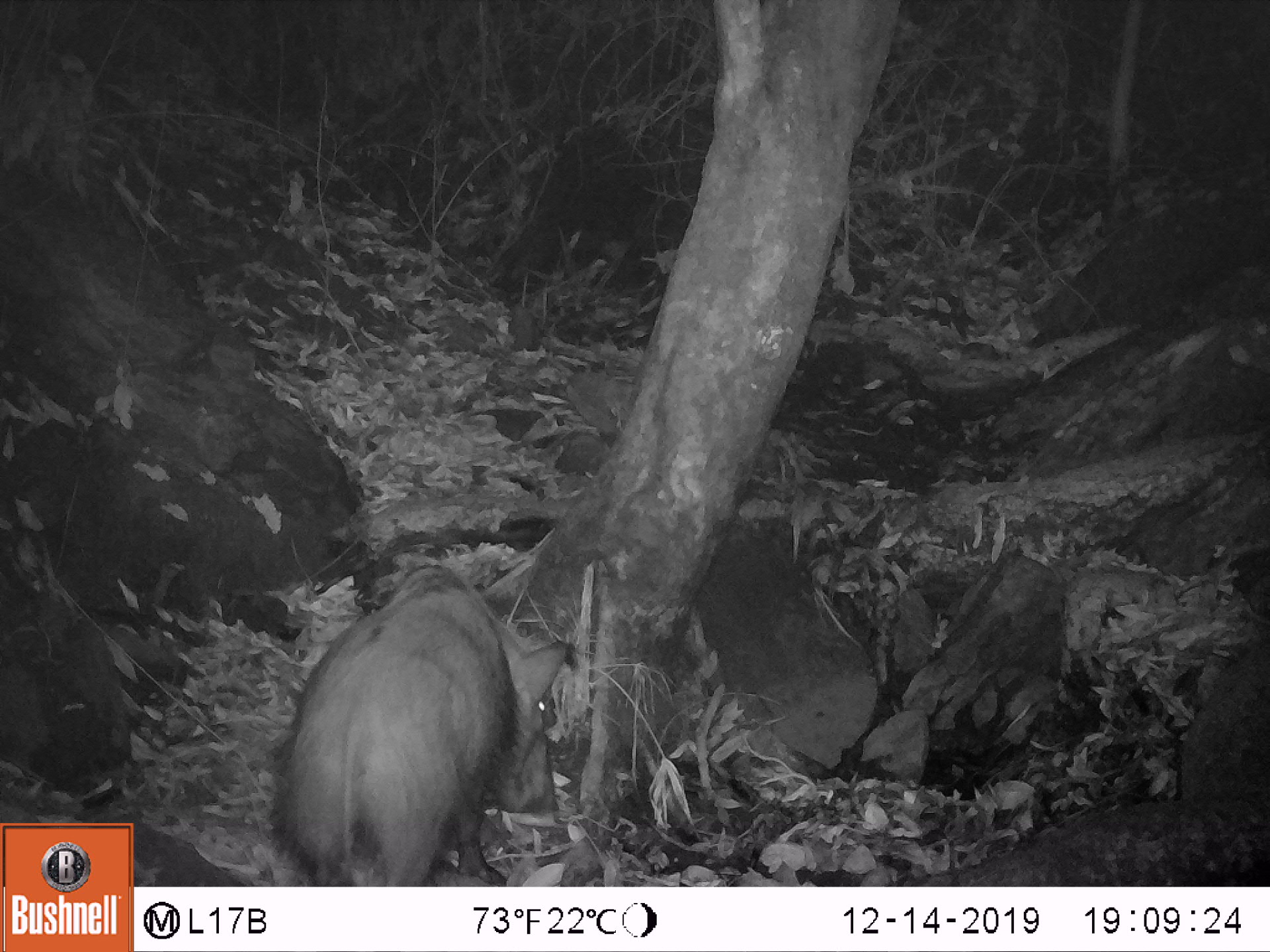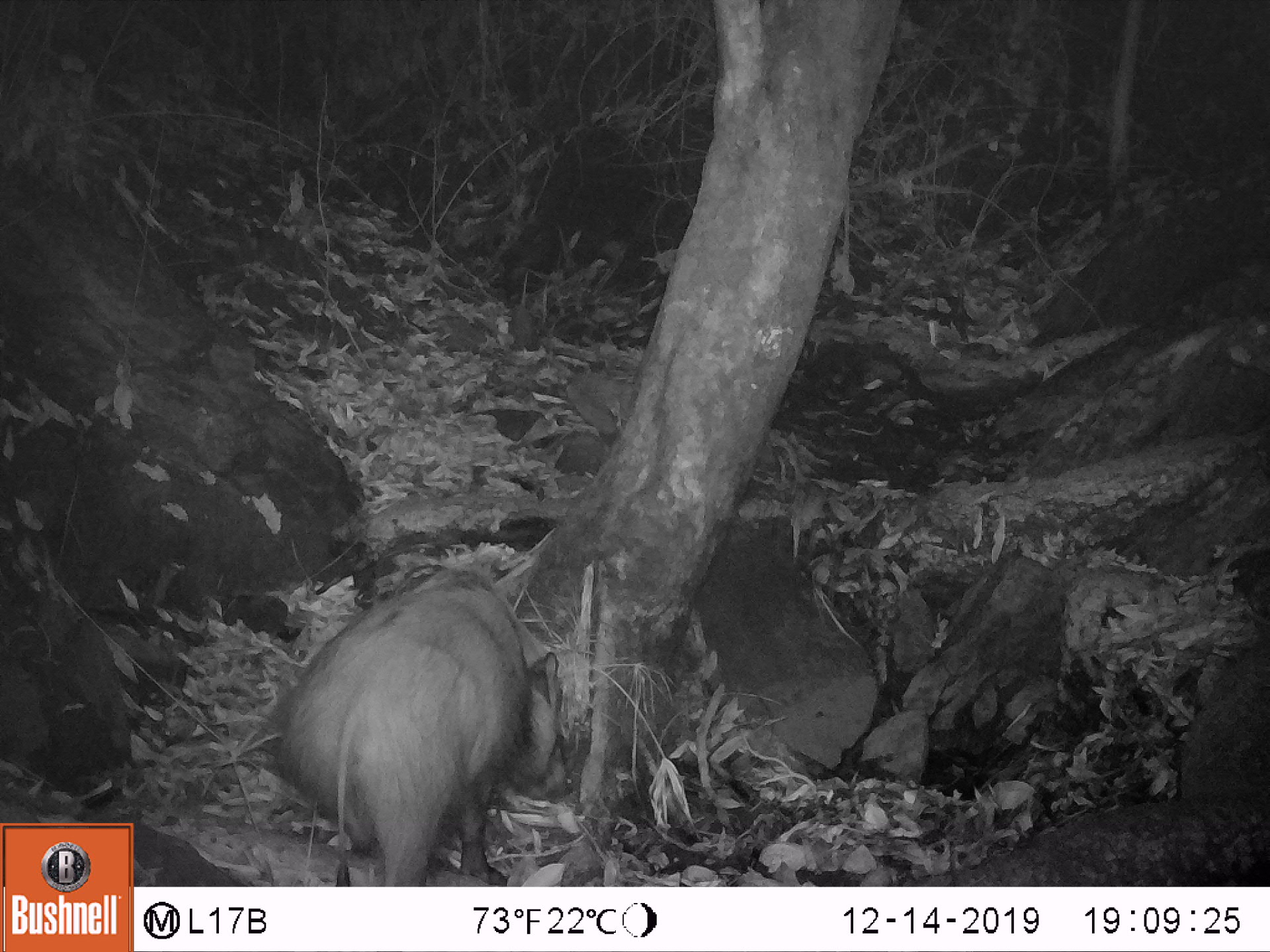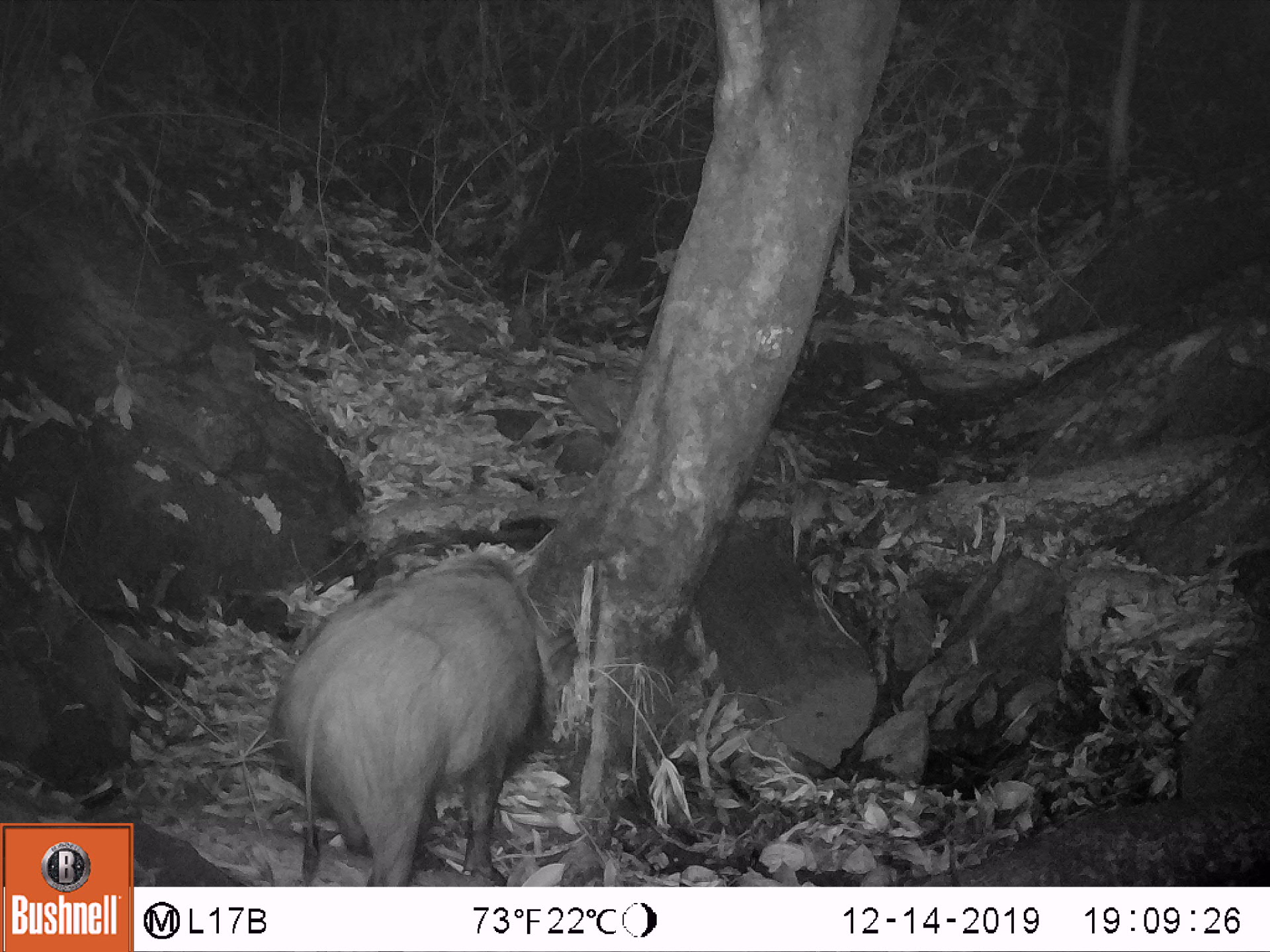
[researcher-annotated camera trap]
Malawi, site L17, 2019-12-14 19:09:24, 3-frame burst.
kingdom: Animalia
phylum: Chordata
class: Mammalia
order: Artiodactyla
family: Suidae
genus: Potamochoerus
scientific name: Potamochoerus larvatus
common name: bushpig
Bushpig (Potamochoerus larvatus), count 1.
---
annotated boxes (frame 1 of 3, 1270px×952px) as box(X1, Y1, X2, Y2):
bushpig: box(275, 555, 580, 882)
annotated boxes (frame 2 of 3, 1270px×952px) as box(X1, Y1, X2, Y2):
bushpig: box(275, 548, 562, 883)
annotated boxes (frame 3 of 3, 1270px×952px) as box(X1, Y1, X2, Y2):
bushpig: box(260, 539, 594, 882)